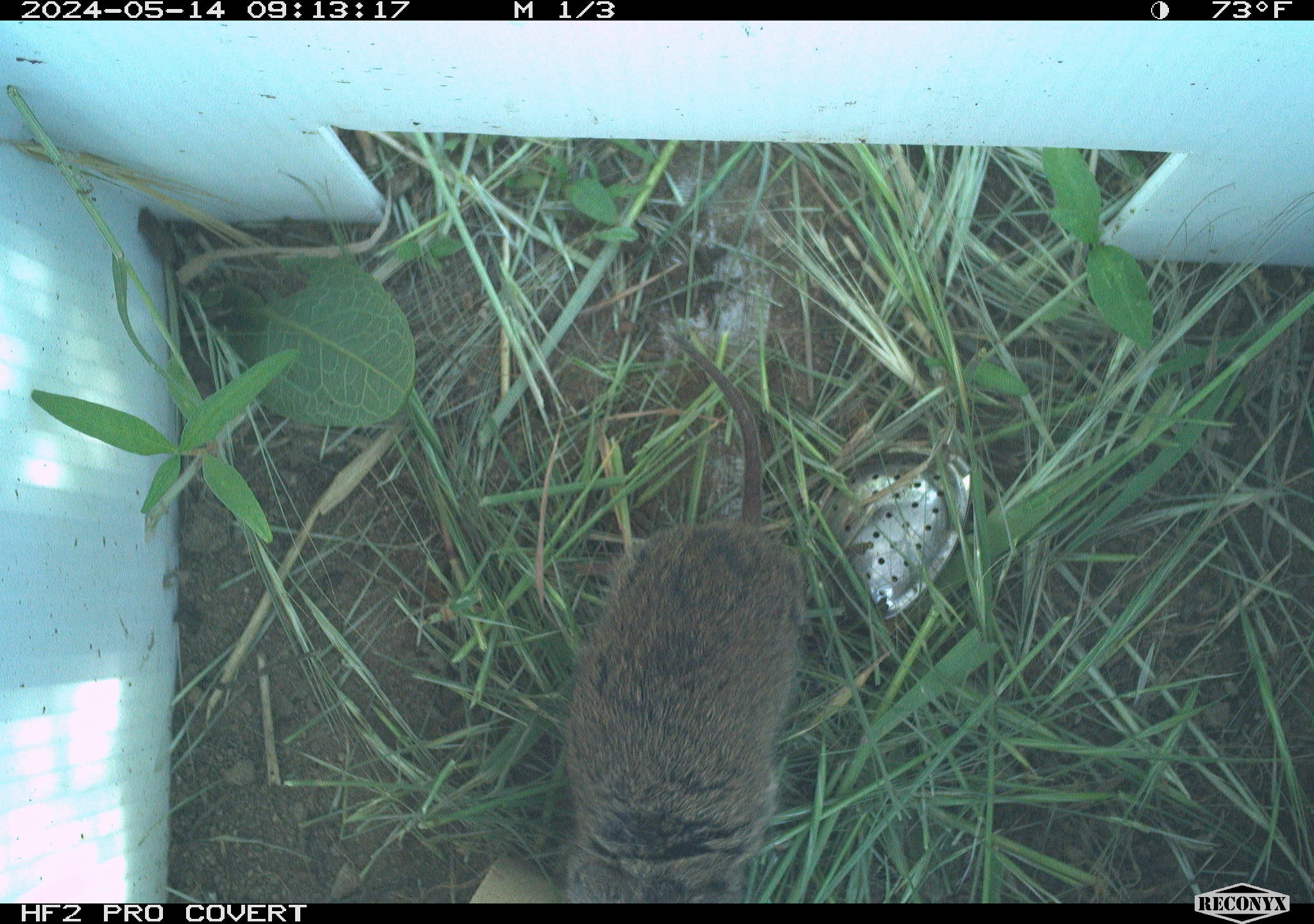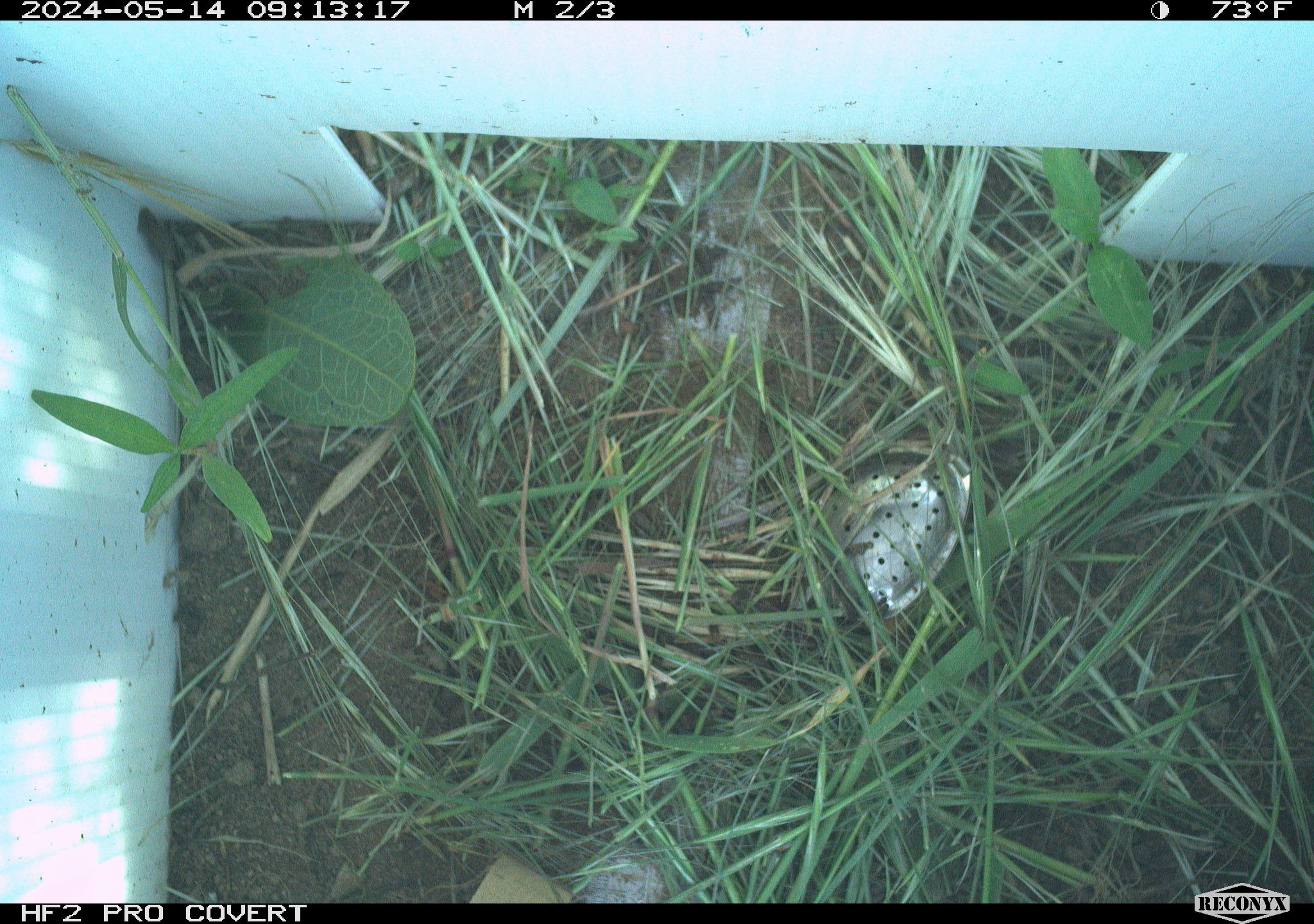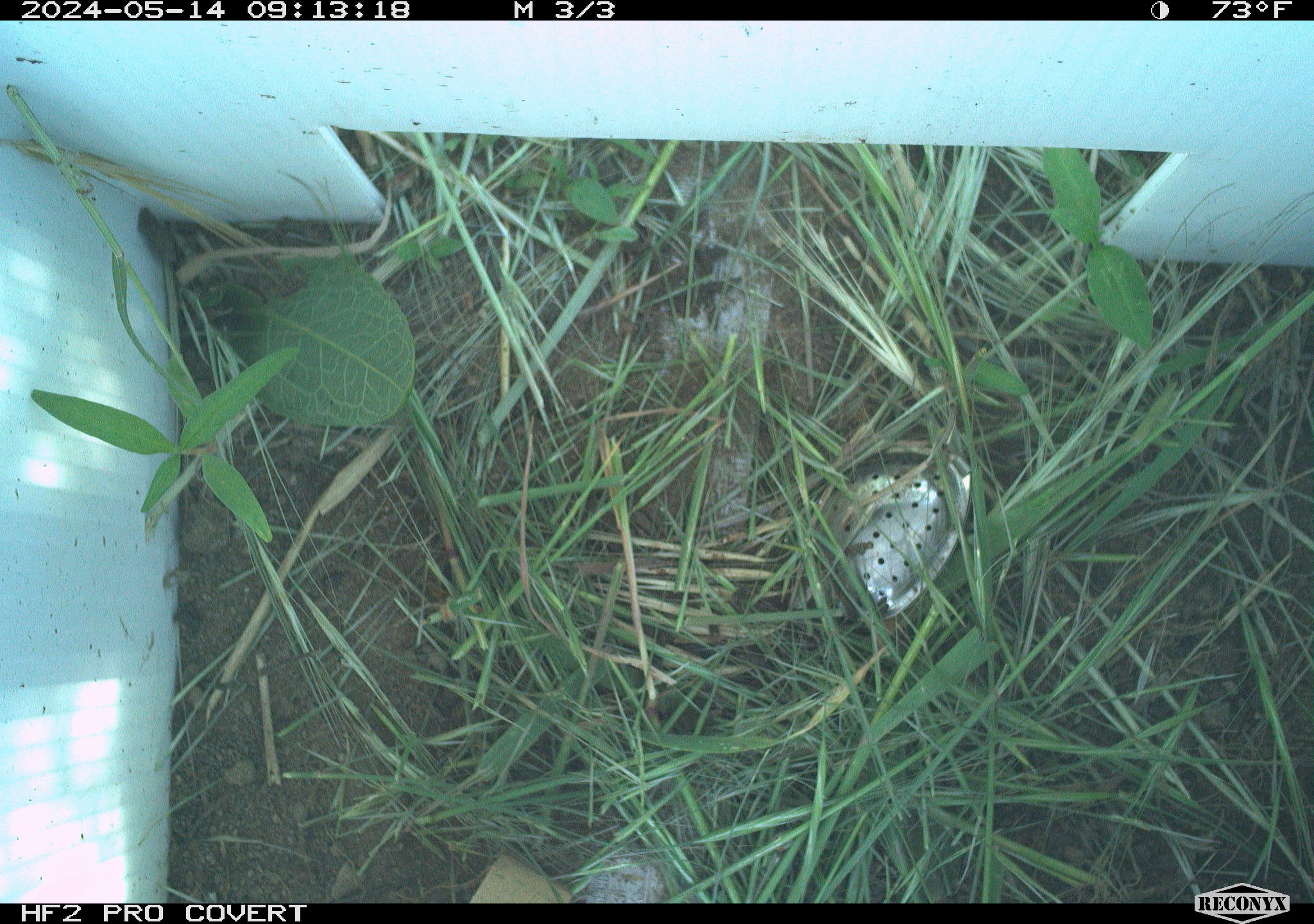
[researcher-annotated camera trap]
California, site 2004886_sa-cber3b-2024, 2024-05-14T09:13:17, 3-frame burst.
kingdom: Animalia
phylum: Chordata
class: Mammalia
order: Rodentia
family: Cricetidae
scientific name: Arvicolinae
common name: voles, lemmings, and muskrats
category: arvicolinae subfamily